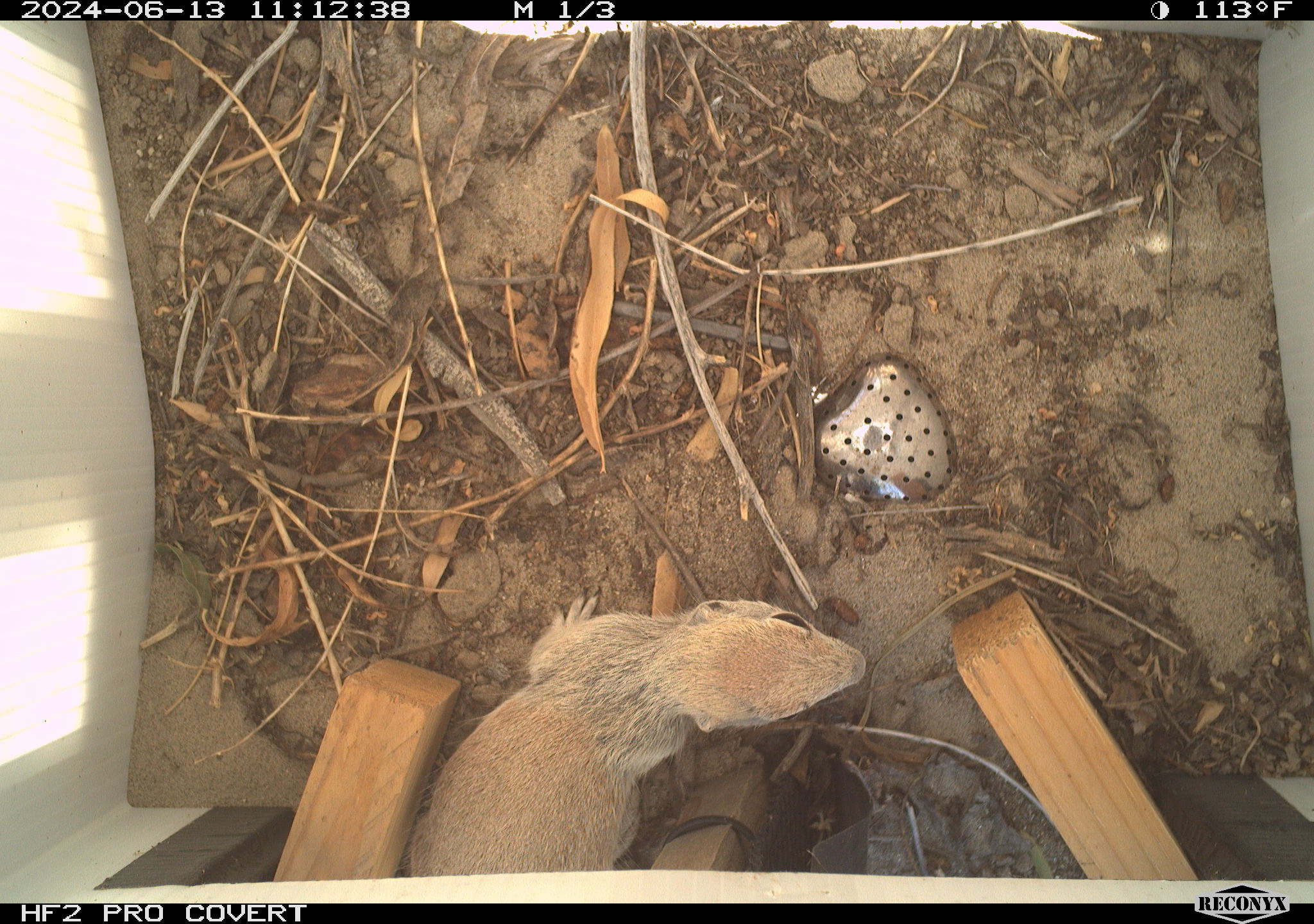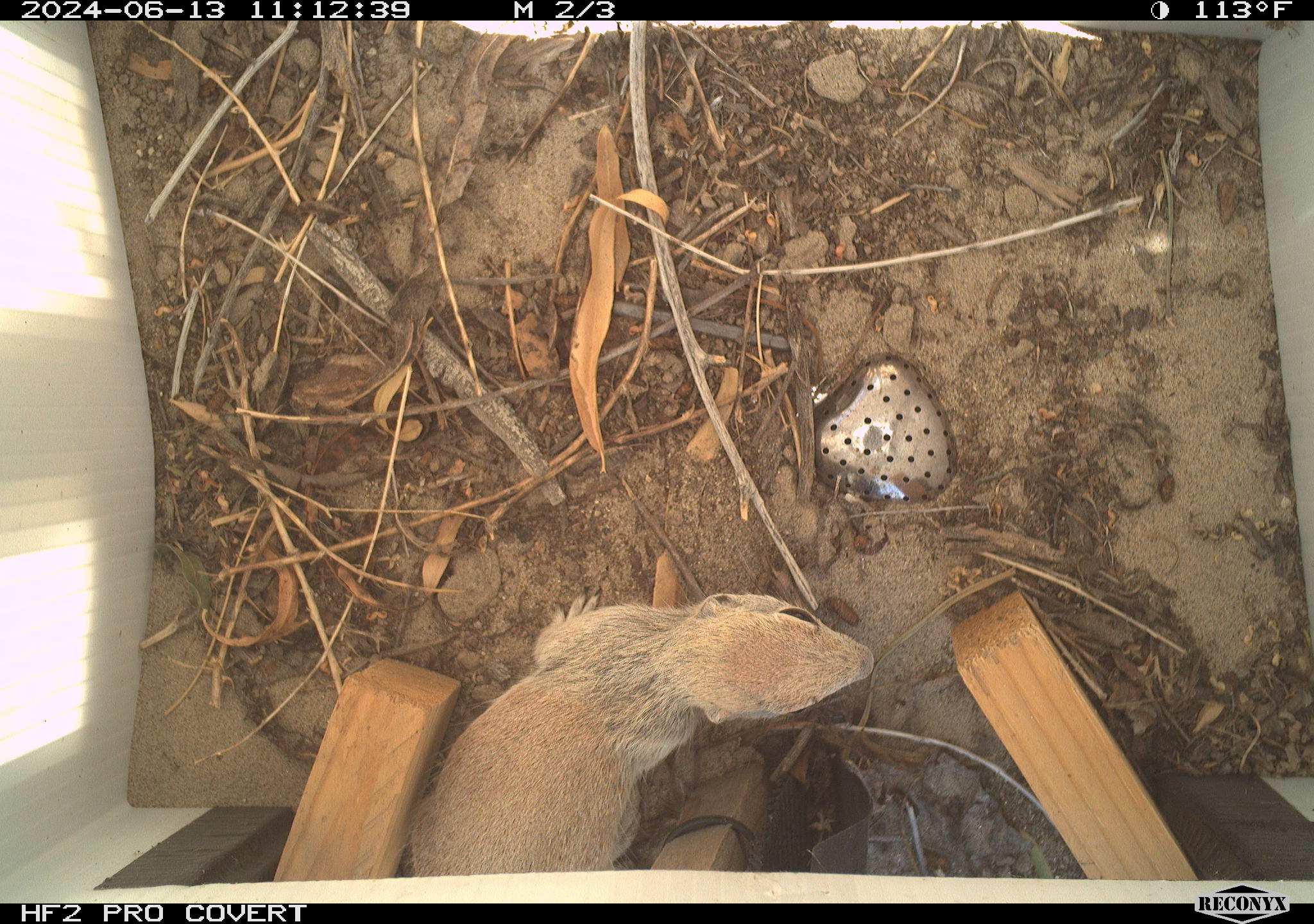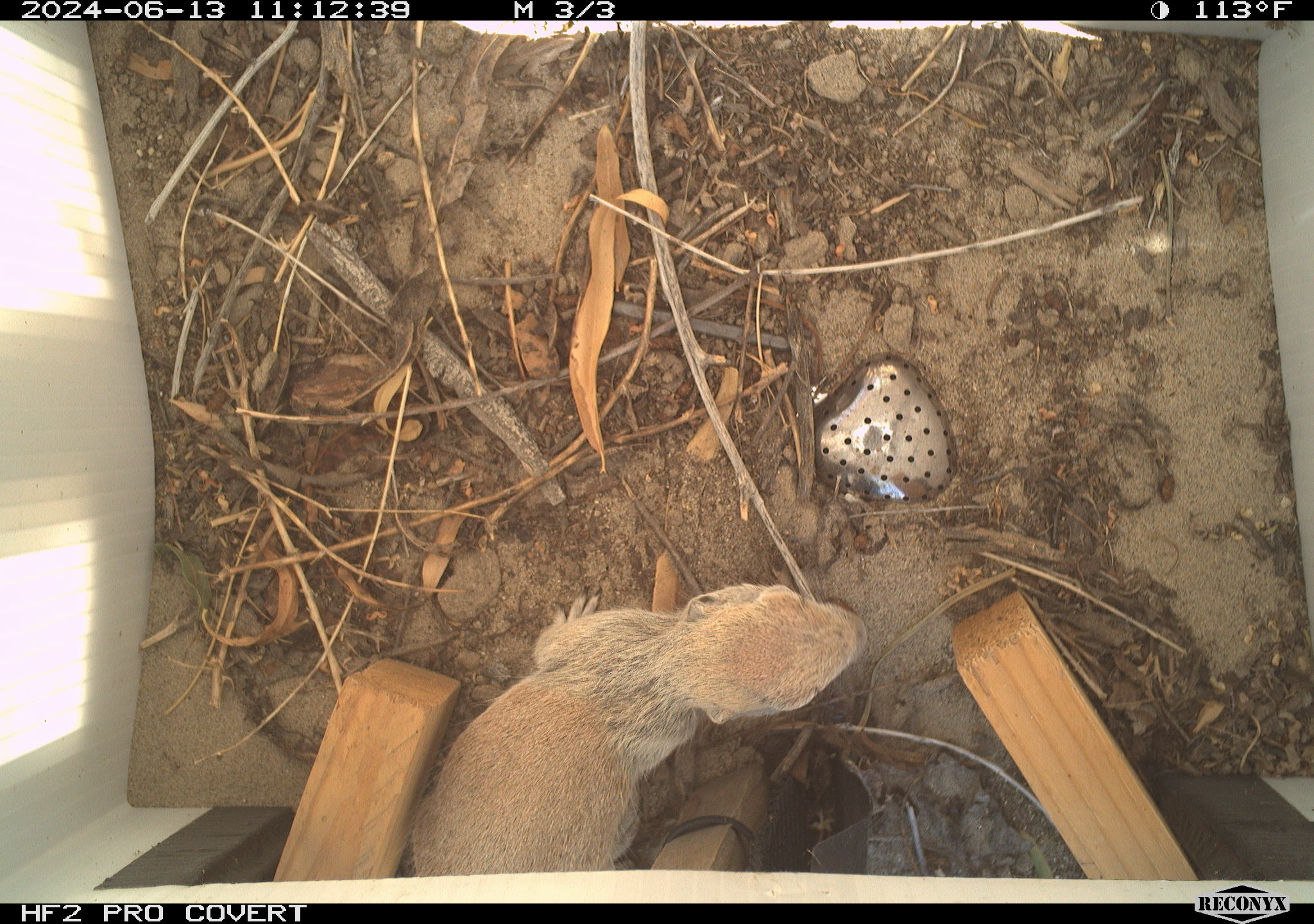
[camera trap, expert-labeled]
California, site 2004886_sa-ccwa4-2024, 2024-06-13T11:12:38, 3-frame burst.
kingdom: Animalia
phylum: Chordata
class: Mammalia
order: Rodentia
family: Sciuridae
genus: Xerospermophilus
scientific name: Xerospermophilus tereticaudus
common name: round-tailed ground squirrel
Round-tailed ground squirrel (Xerospermophilus tereticaudus).